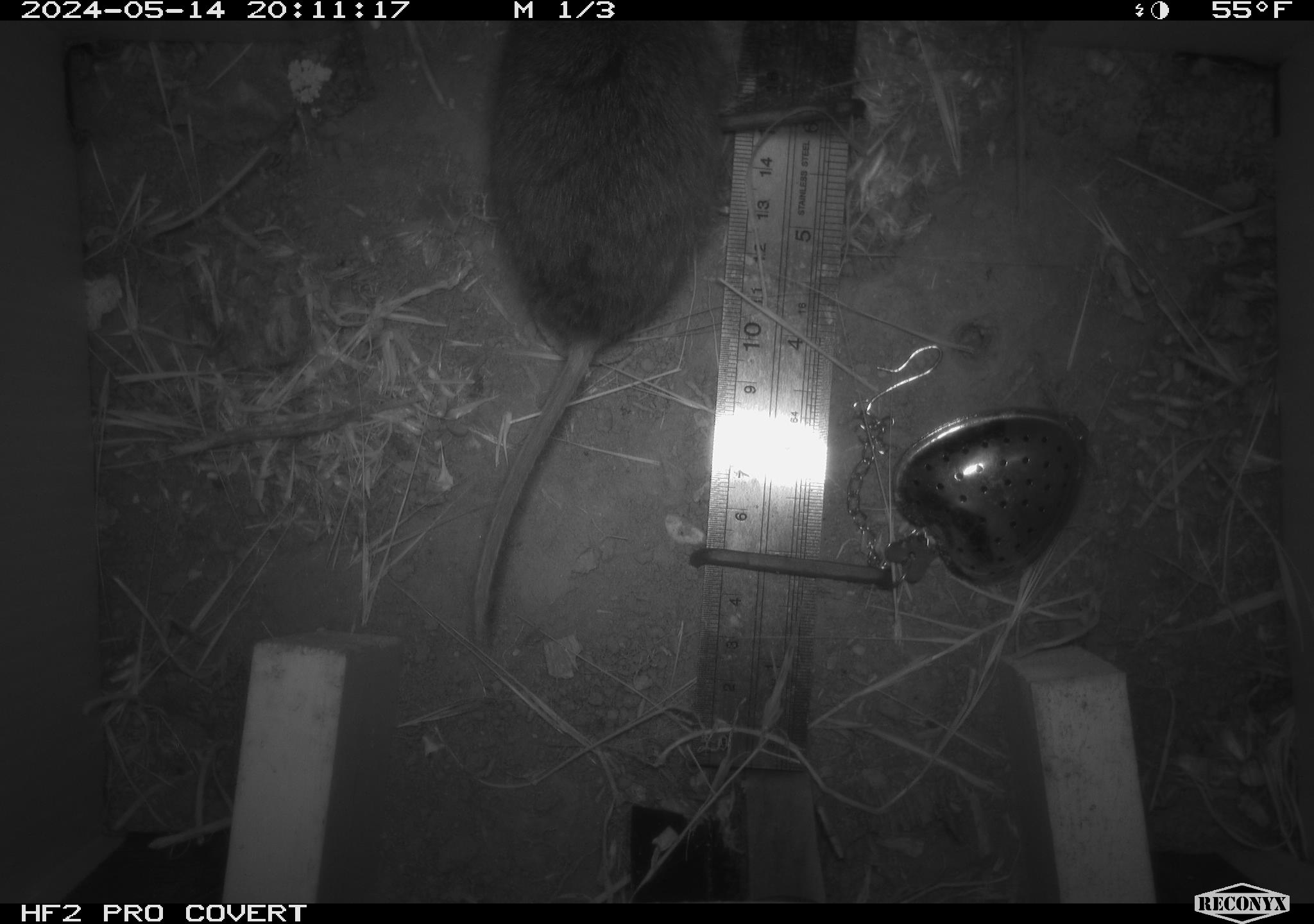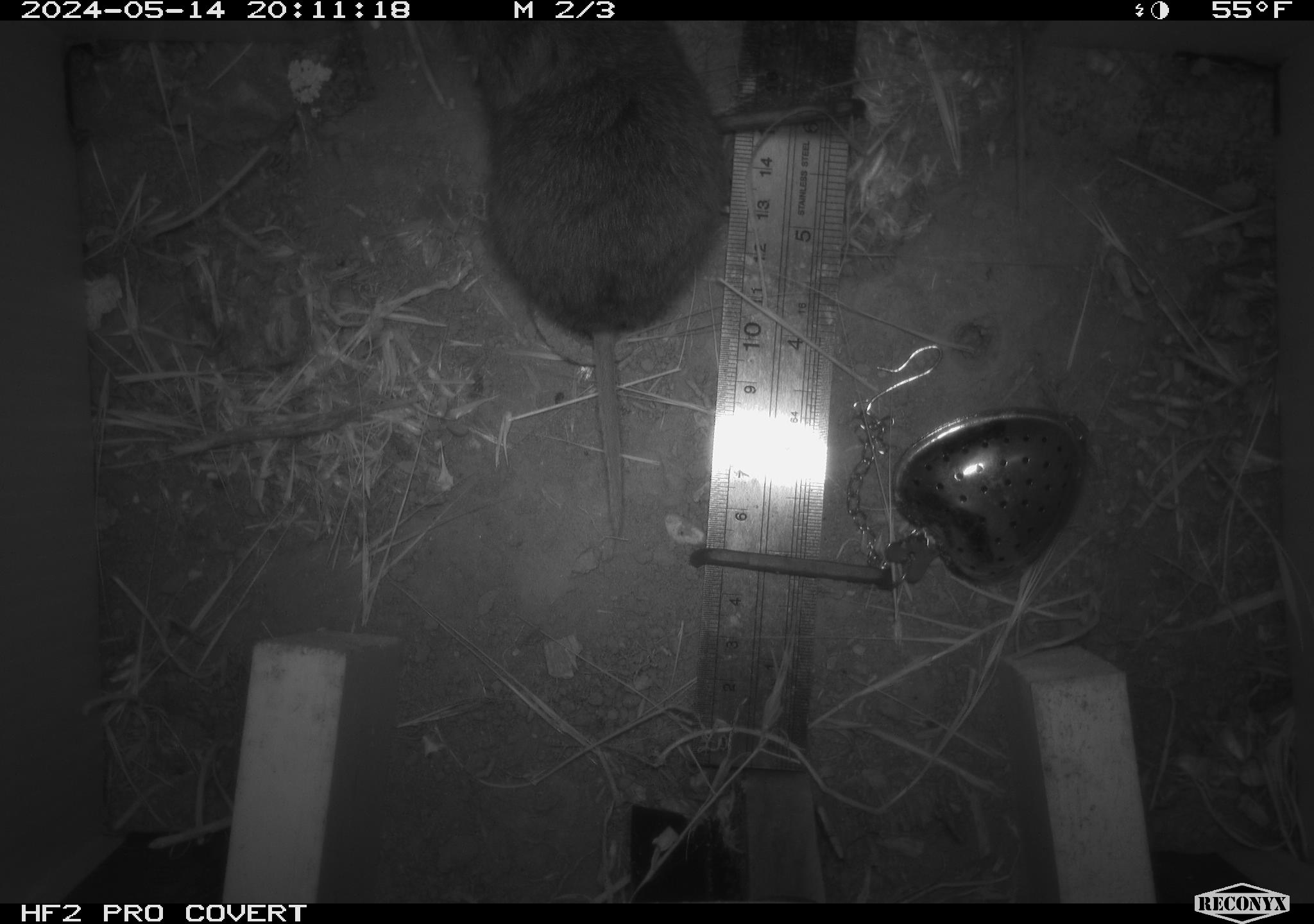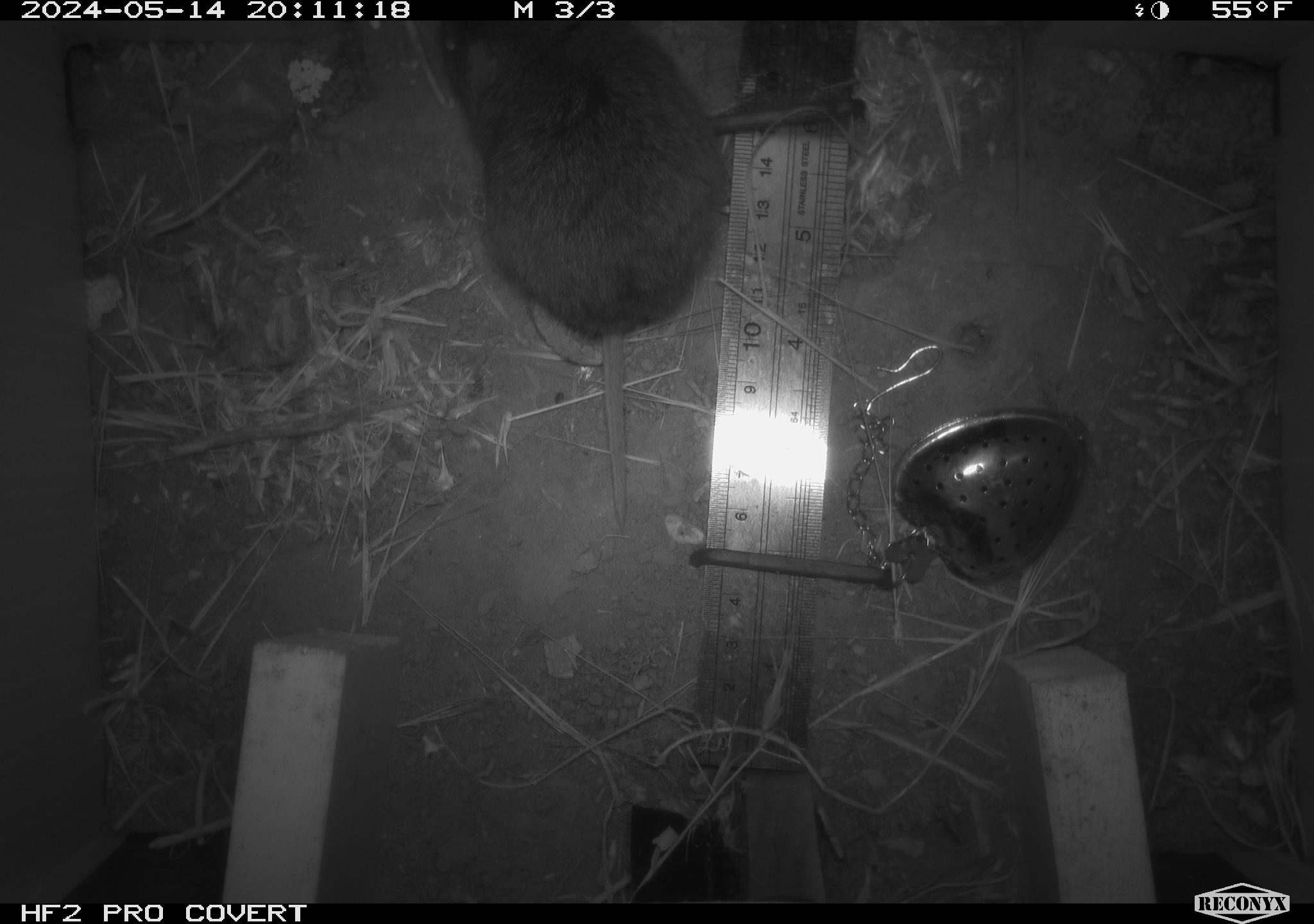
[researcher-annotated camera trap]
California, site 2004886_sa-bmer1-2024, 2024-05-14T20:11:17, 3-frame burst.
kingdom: Animalia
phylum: Chordata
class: Mammalia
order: Rodentia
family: Cricetidae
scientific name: Arvicolinae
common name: voles, lemmings, and muskrats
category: arvicolinae subfamily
Arvicolinae subfamily (voles, lemmings, and muskrats) (Arvicolinae).